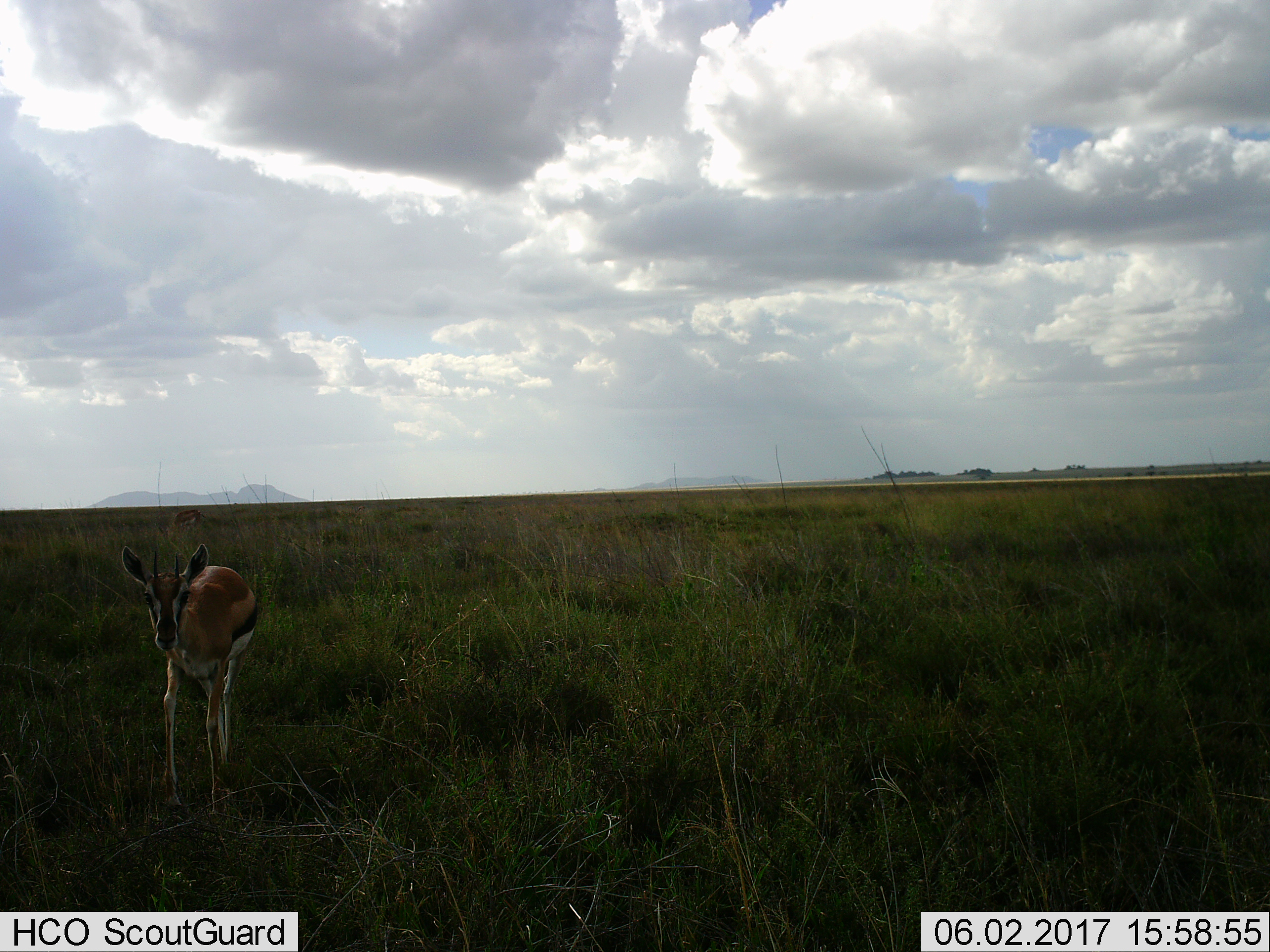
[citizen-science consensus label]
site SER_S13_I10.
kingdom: Animalia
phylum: Chordata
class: Mammalia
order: Artiodactyla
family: Bovidae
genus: Eudorcas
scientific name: Eudorcas thomsonii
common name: thomson's gazelle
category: gazellethomsons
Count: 1.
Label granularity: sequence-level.